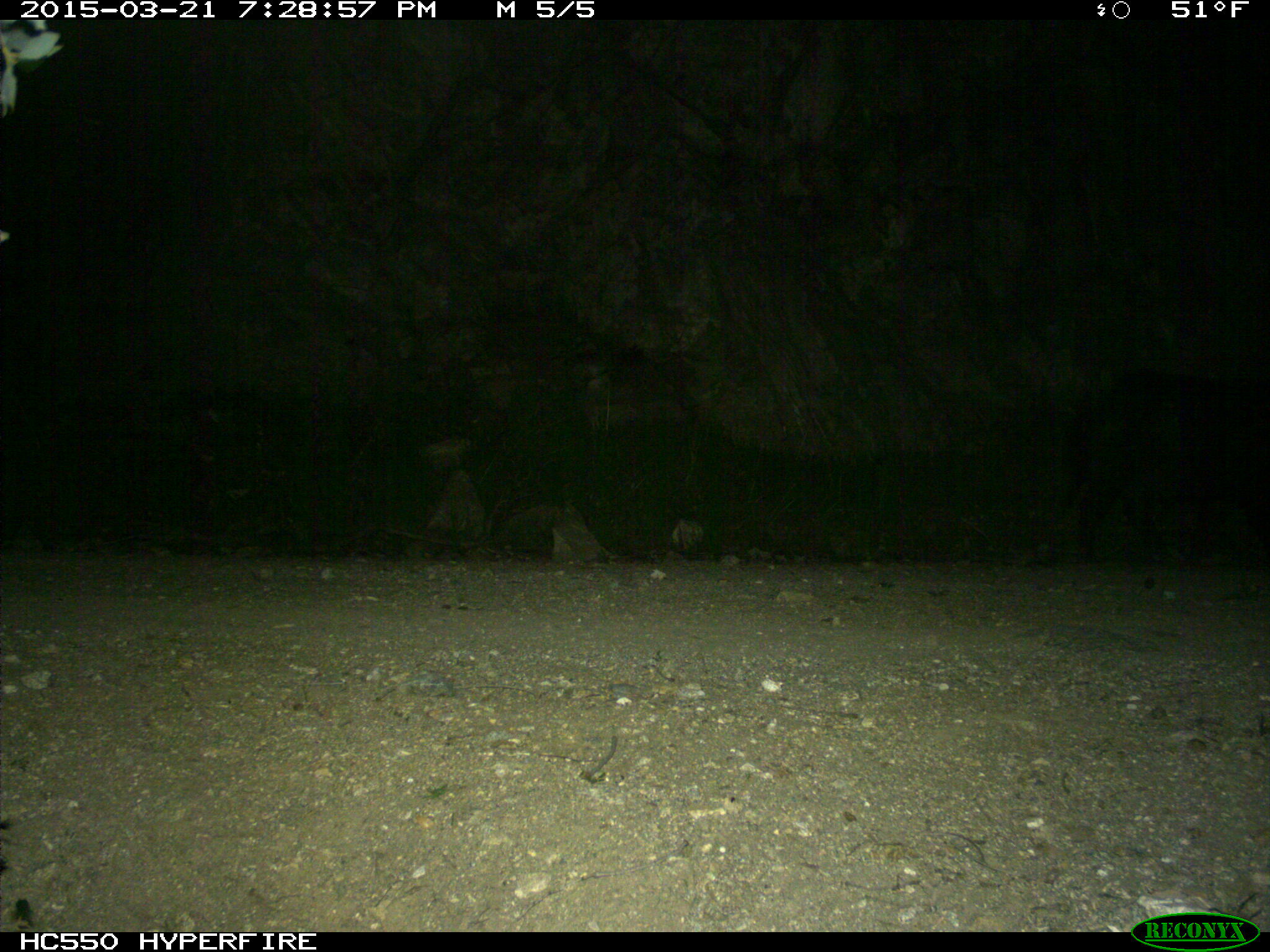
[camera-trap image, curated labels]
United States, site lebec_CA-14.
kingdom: Animalia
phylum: Chordata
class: Mammalia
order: Artiodactyla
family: Suidae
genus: Sus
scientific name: Sus scrofa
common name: wild boar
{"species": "Sus scrofa (wild boar)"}